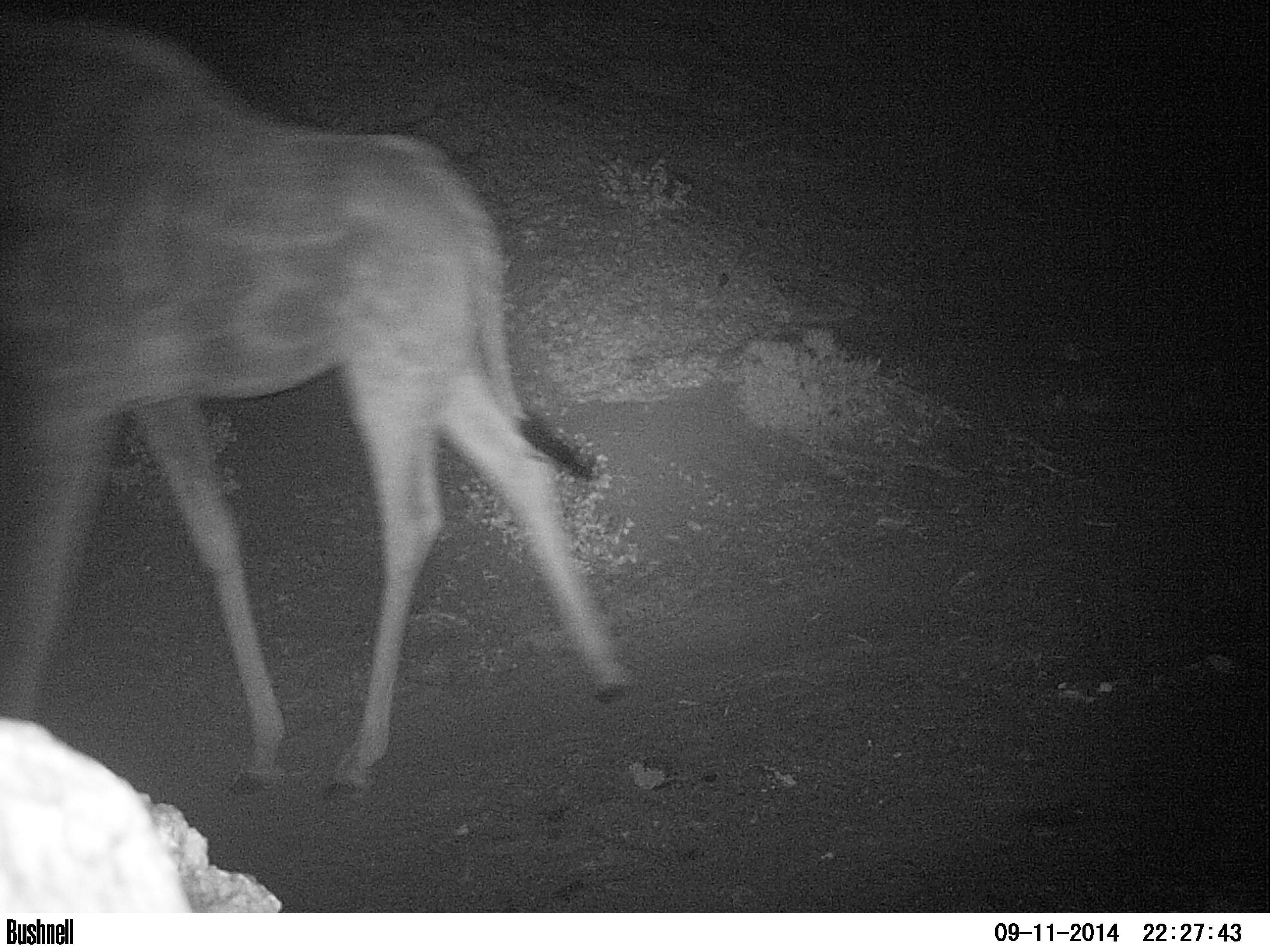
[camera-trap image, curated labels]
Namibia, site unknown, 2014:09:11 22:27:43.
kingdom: Animalia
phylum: Chordata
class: Mammalia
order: Artiodactyla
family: Giraffidae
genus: Giraffa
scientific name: Giraffa camelopardalis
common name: giraffe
Giraffa camelopardalis (giraffe).